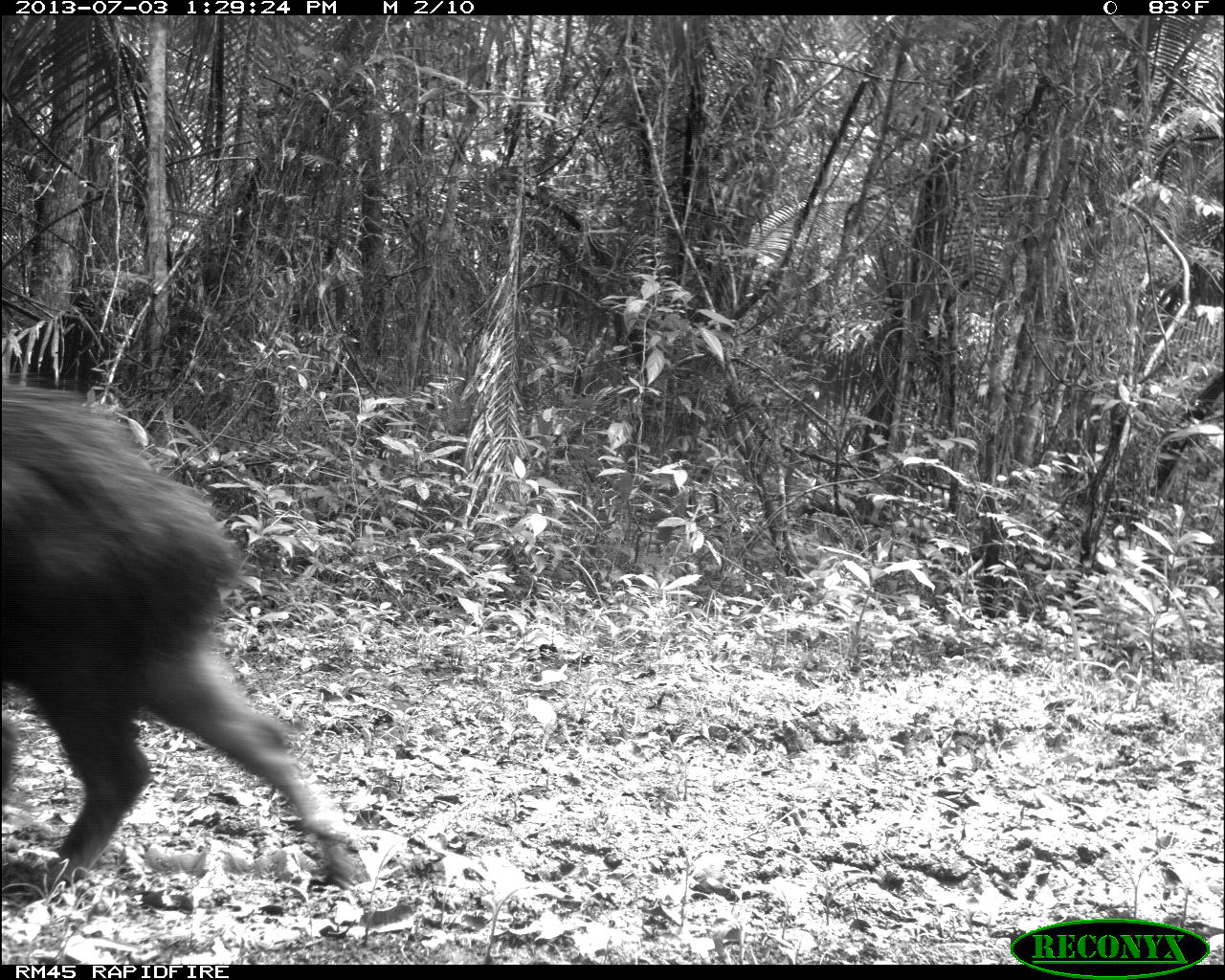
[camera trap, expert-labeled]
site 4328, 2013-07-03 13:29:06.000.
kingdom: Animalia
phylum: Chordata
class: Mammalia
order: Artiodactyla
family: Tayassuidae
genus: Tayassu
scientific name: Tayassu pecari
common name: white-lipped peccary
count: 1